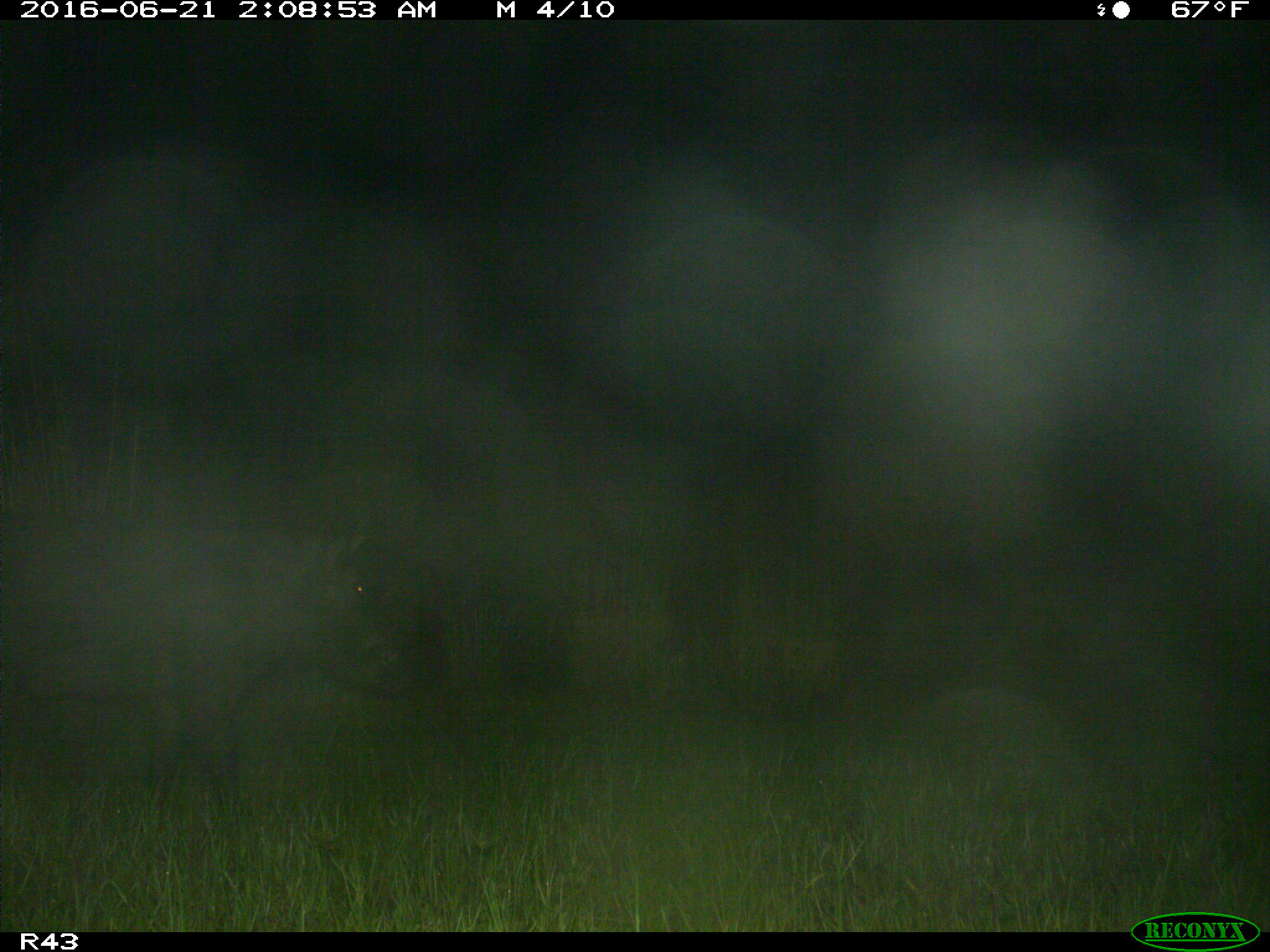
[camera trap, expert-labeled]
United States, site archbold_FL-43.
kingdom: Animalia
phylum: Chordata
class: Mammalia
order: Artiodactyla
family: Suidae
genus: Sus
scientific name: Sus scrofa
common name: wild boar